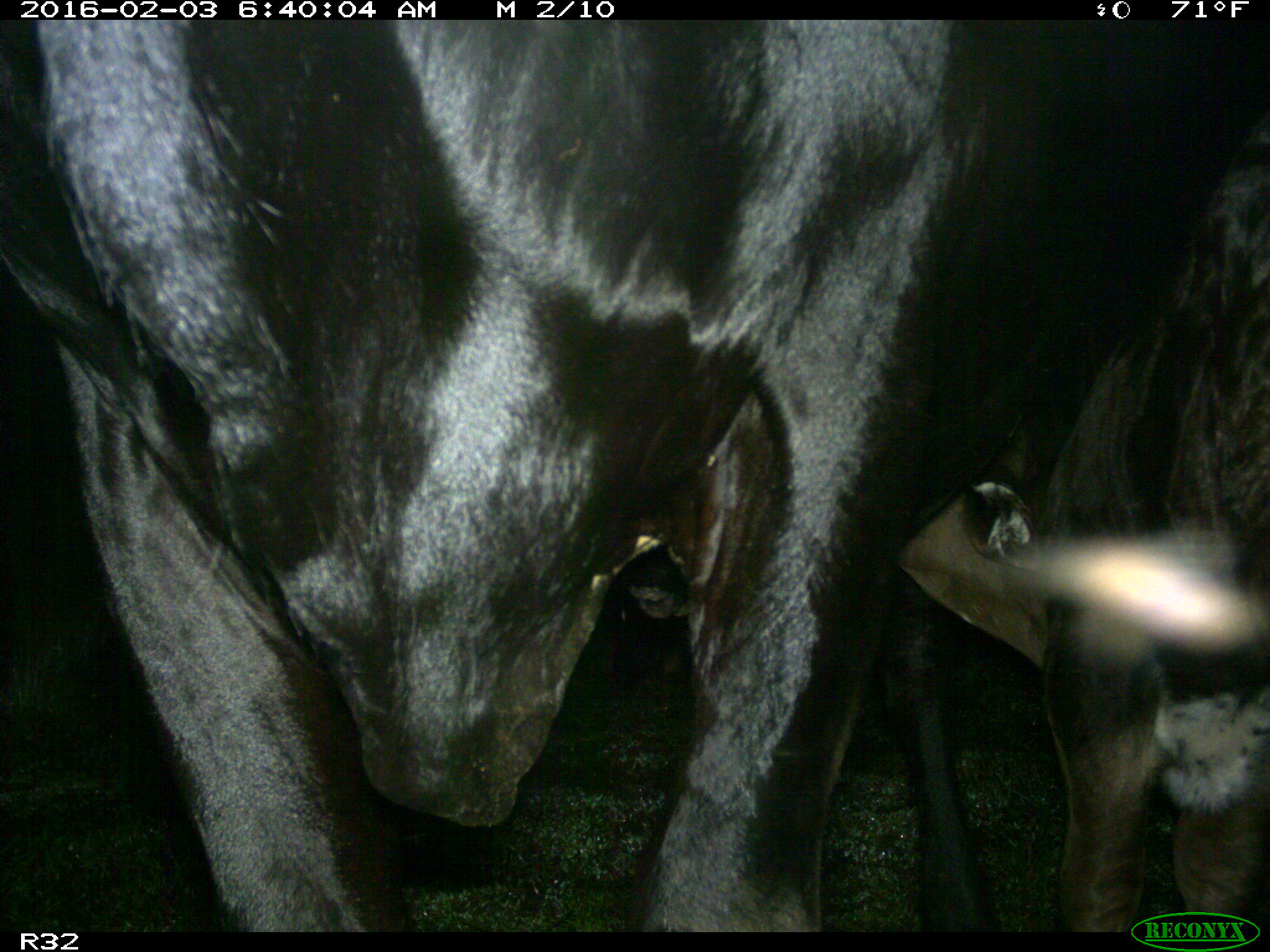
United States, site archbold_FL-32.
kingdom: Animalia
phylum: Chordata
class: Mammalia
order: Artiodactyla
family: Bovidae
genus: Bos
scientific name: Bos taurus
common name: domestic cow